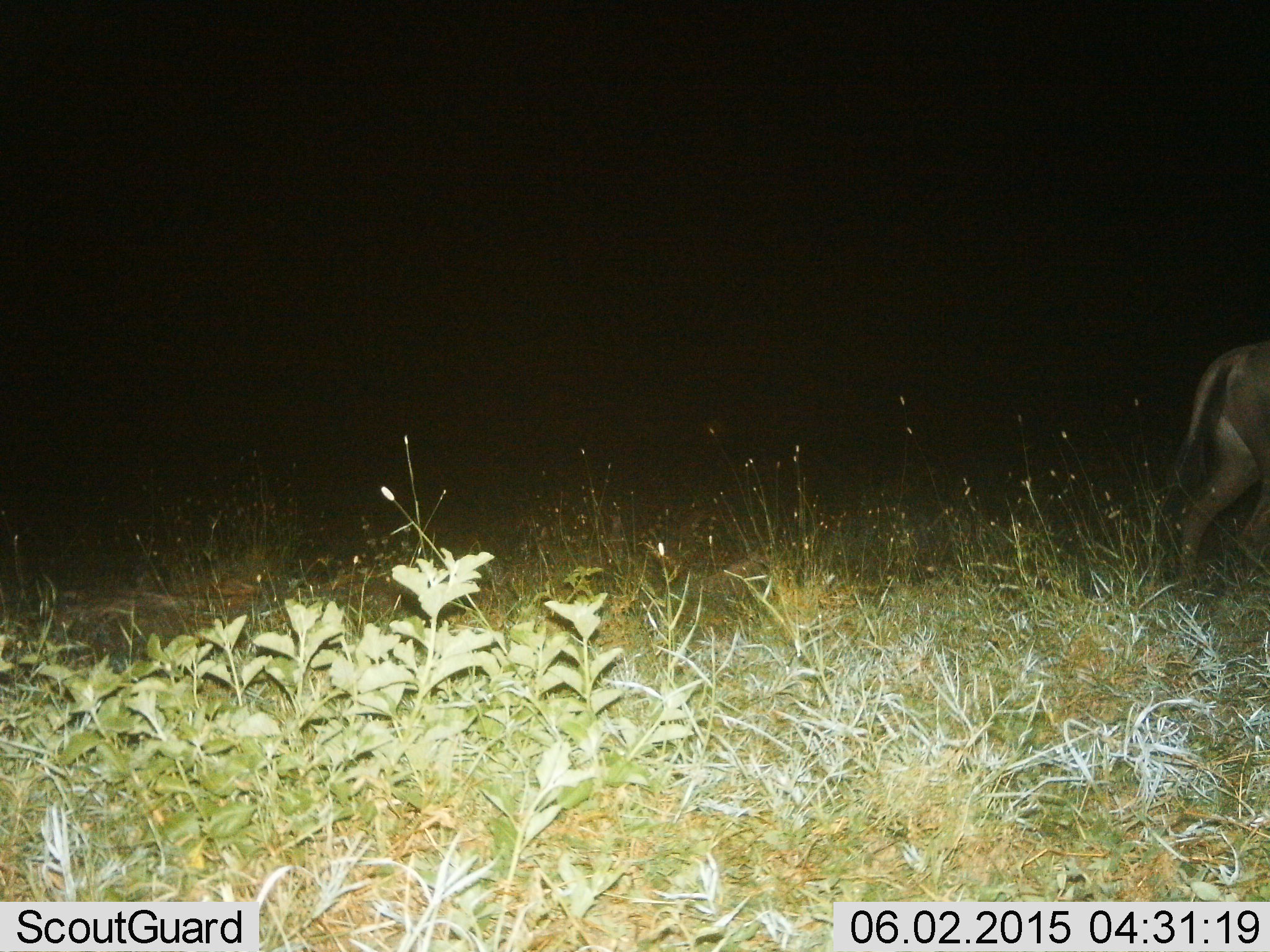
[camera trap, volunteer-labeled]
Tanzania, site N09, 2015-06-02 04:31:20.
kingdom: Animalia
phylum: Chordata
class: Mammalia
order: Artiodactyla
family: Bovidae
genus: Connochaetes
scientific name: Connochaetes taurinus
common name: blue wildebeest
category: wildebeest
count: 1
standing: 10%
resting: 0%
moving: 100%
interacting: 0%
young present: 0%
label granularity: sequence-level